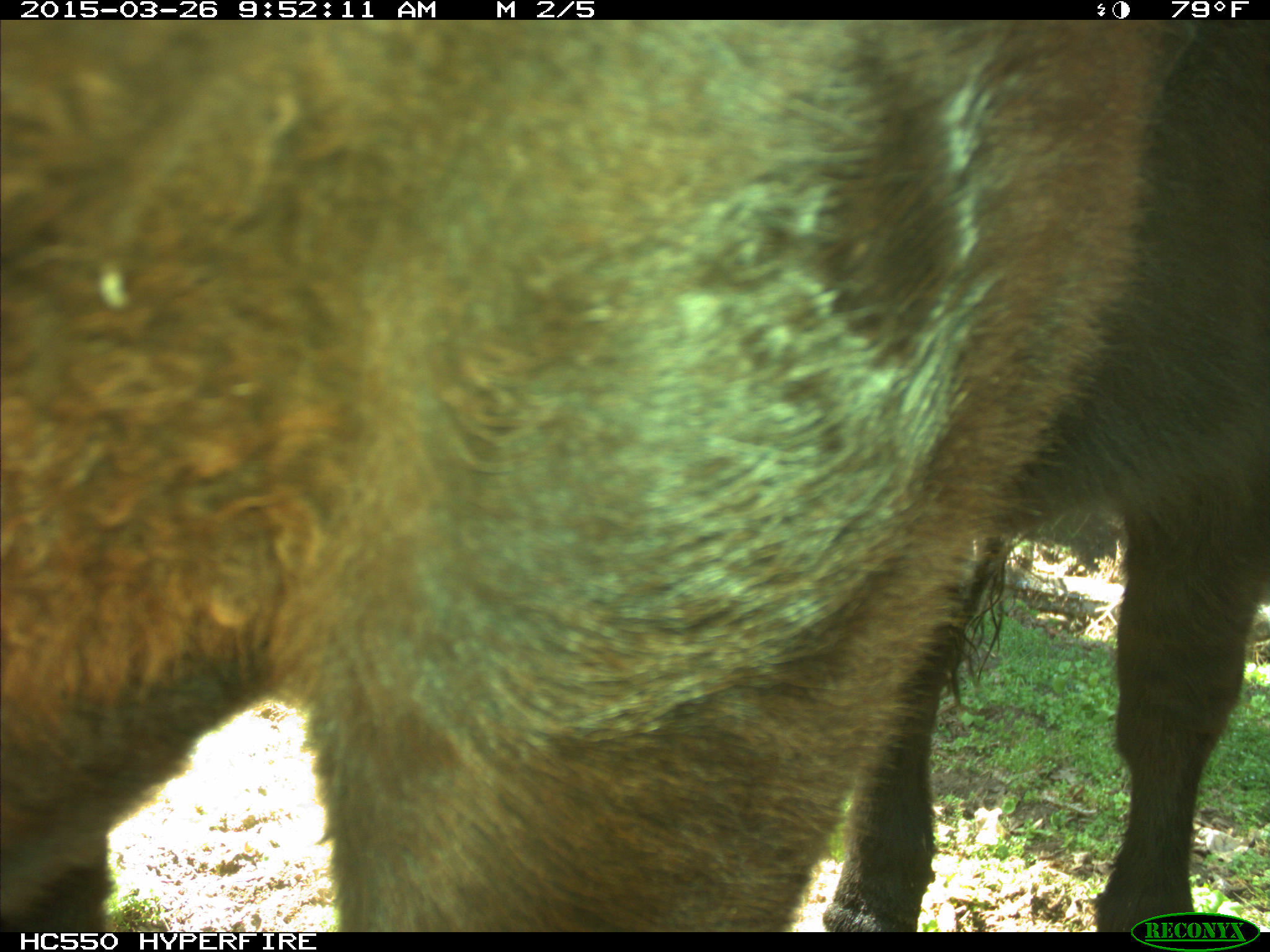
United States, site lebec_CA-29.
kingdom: Animalia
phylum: Chordata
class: Mammalia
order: Artiodactyla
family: Bovidae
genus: Bos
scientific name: Bos taurus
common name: domestic cow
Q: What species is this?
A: Bos taurus (domestic cow).